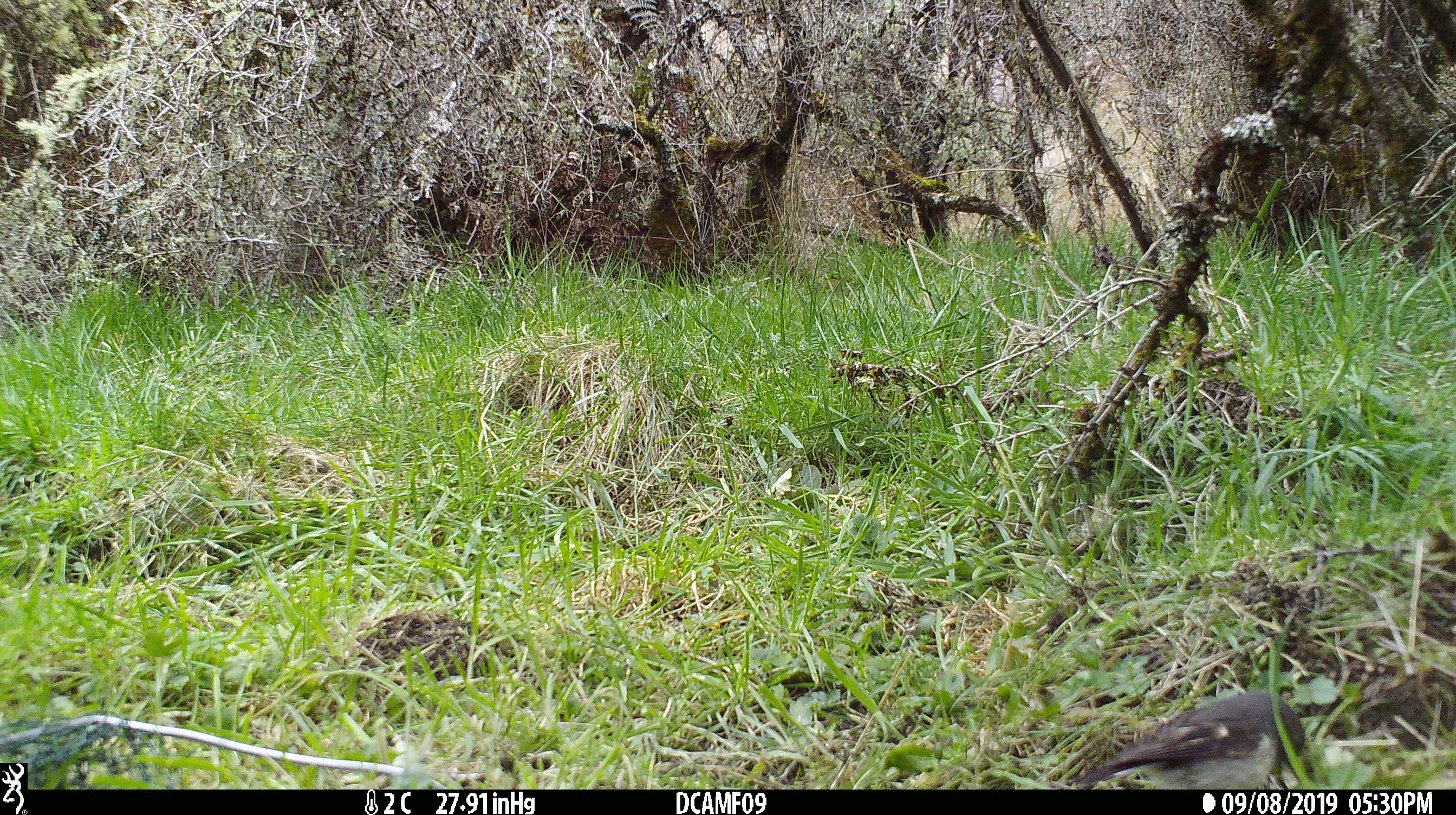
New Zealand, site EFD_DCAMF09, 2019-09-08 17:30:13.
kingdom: Animalia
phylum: Chordata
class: Aves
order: Passeriformes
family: Petroicidae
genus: Petroica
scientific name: Petroica macrocephala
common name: tomtit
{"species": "tomtit (Petroica macrocephala)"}